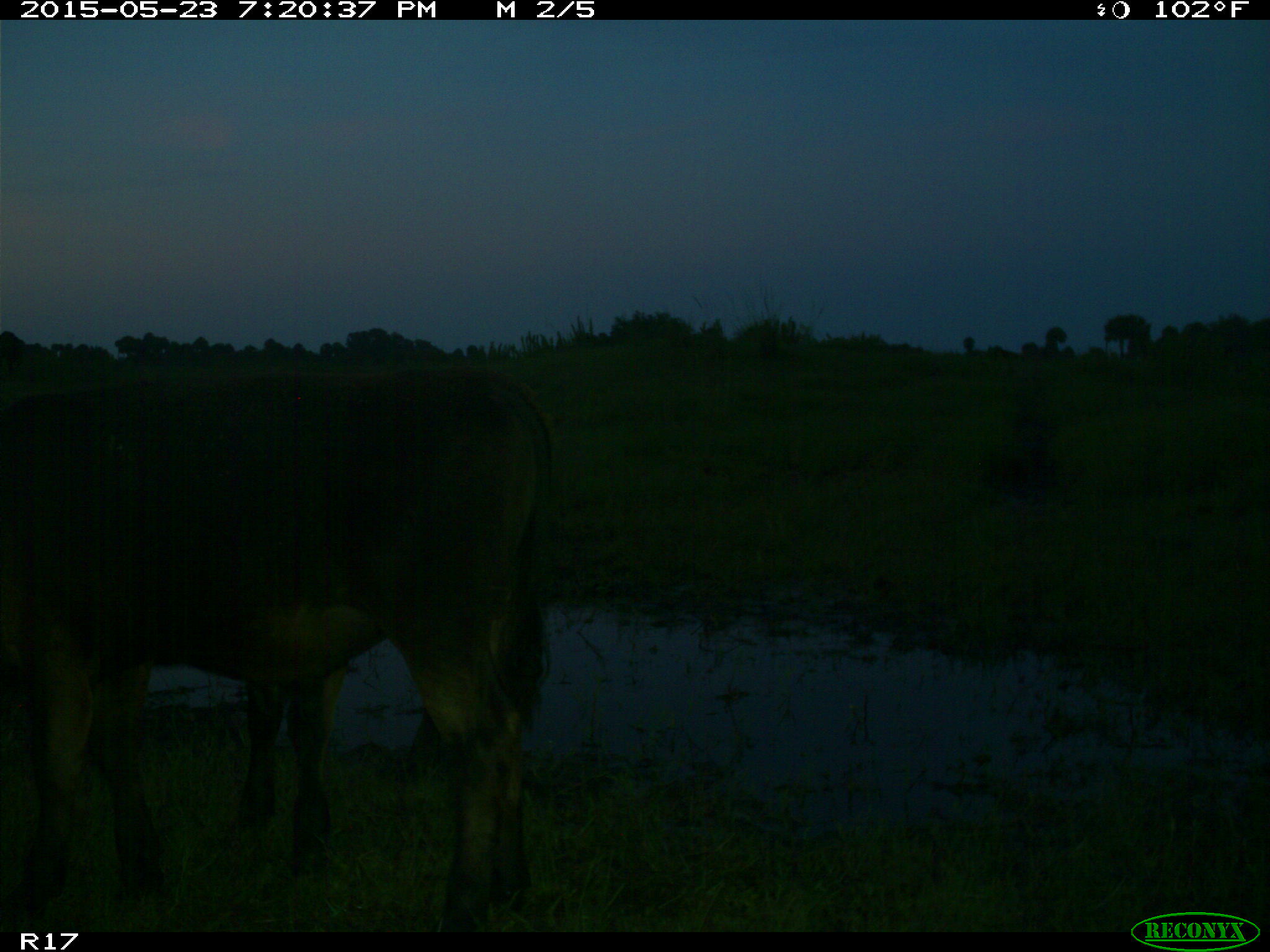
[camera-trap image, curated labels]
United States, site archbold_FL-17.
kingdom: Animalia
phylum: Chordata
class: Mammalia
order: Artiodactyla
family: Bovidae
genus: Bos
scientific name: Bos taurus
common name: domestic cow